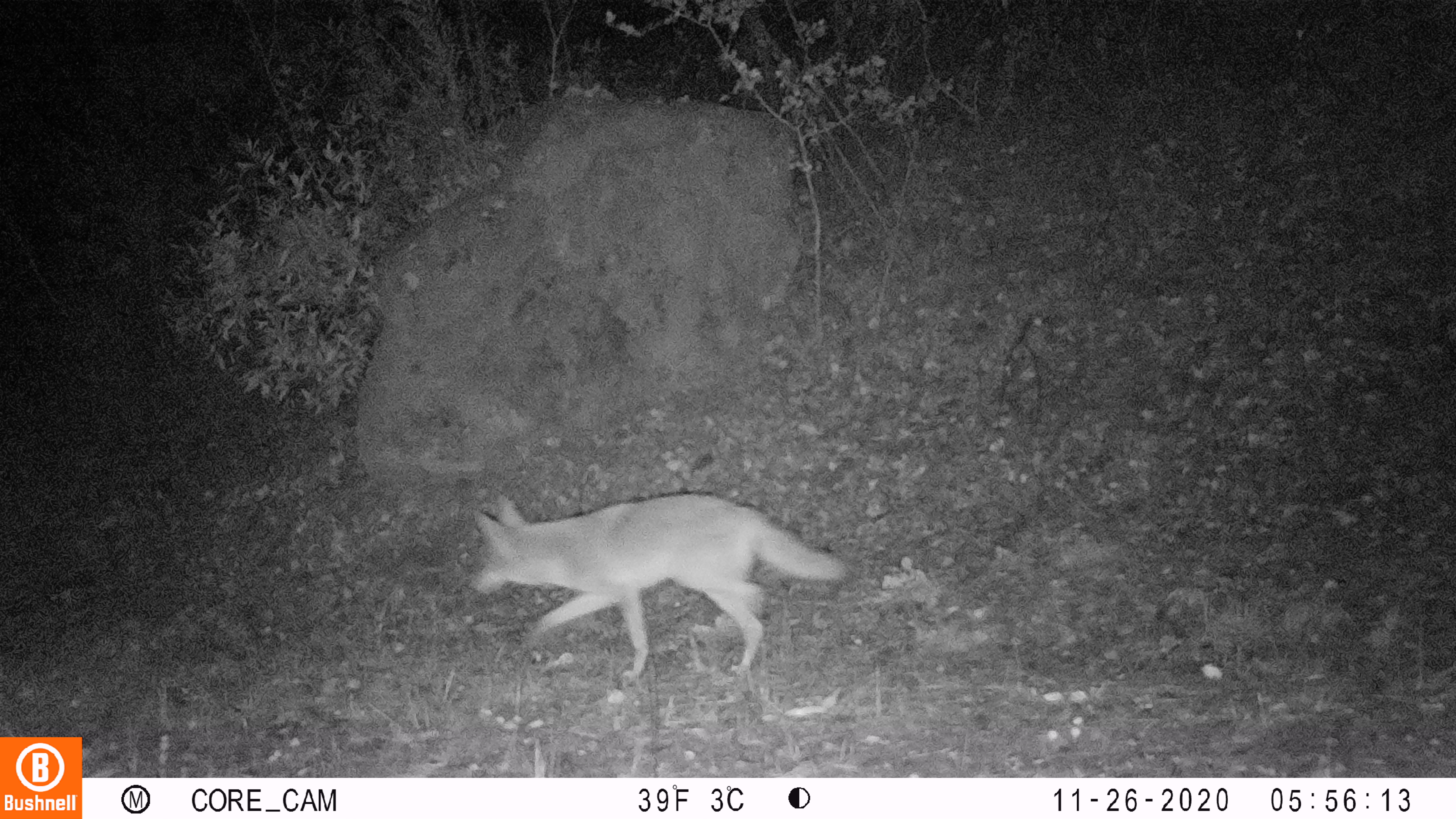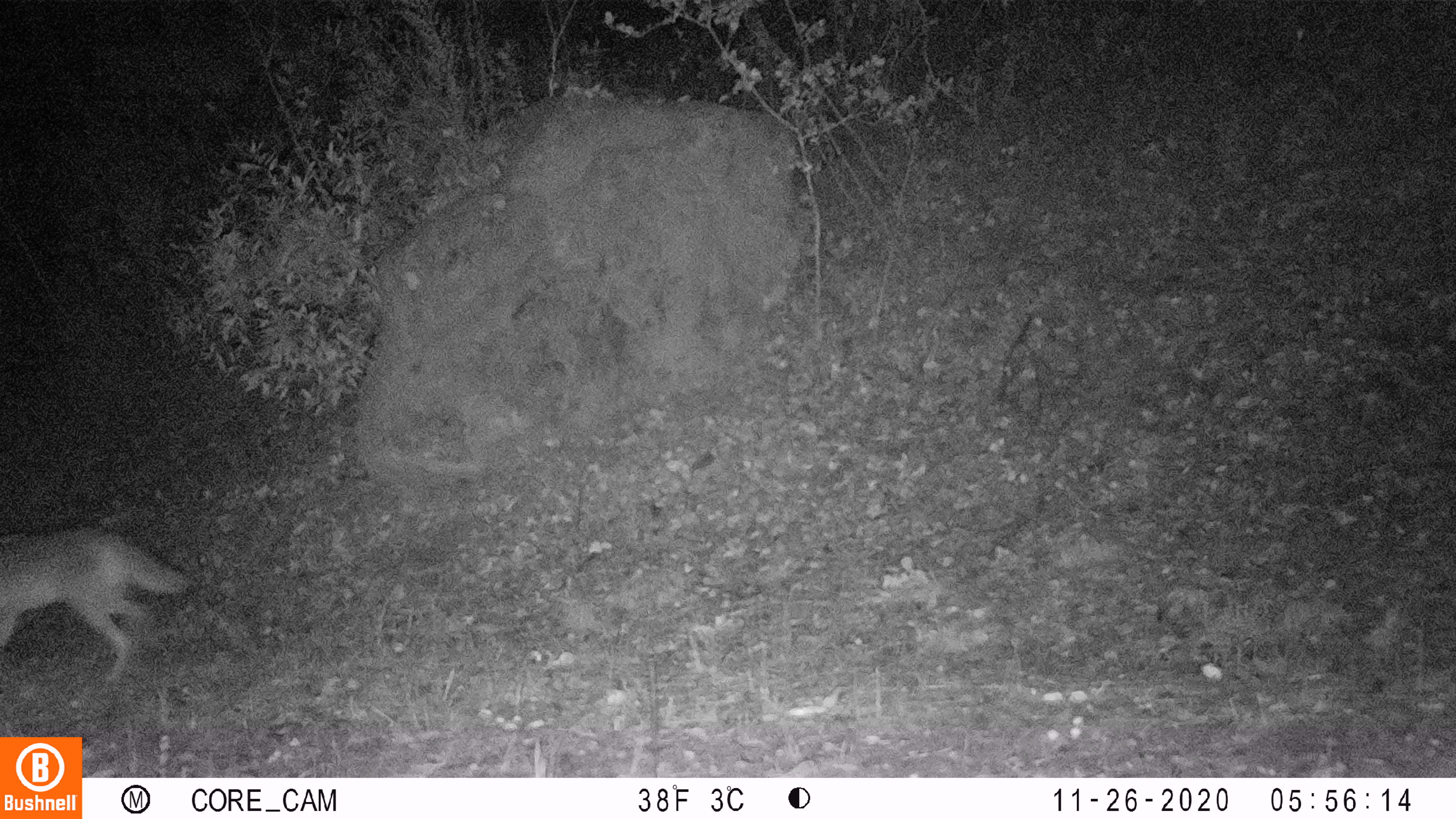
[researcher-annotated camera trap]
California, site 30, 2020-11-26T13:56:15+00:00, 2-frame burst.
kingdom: Animalia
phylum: Chordata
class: Mammalia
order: Carnivora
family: Canidae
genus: Canis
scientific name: Canis latrans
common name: coyote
Coyote (Canis latrans).